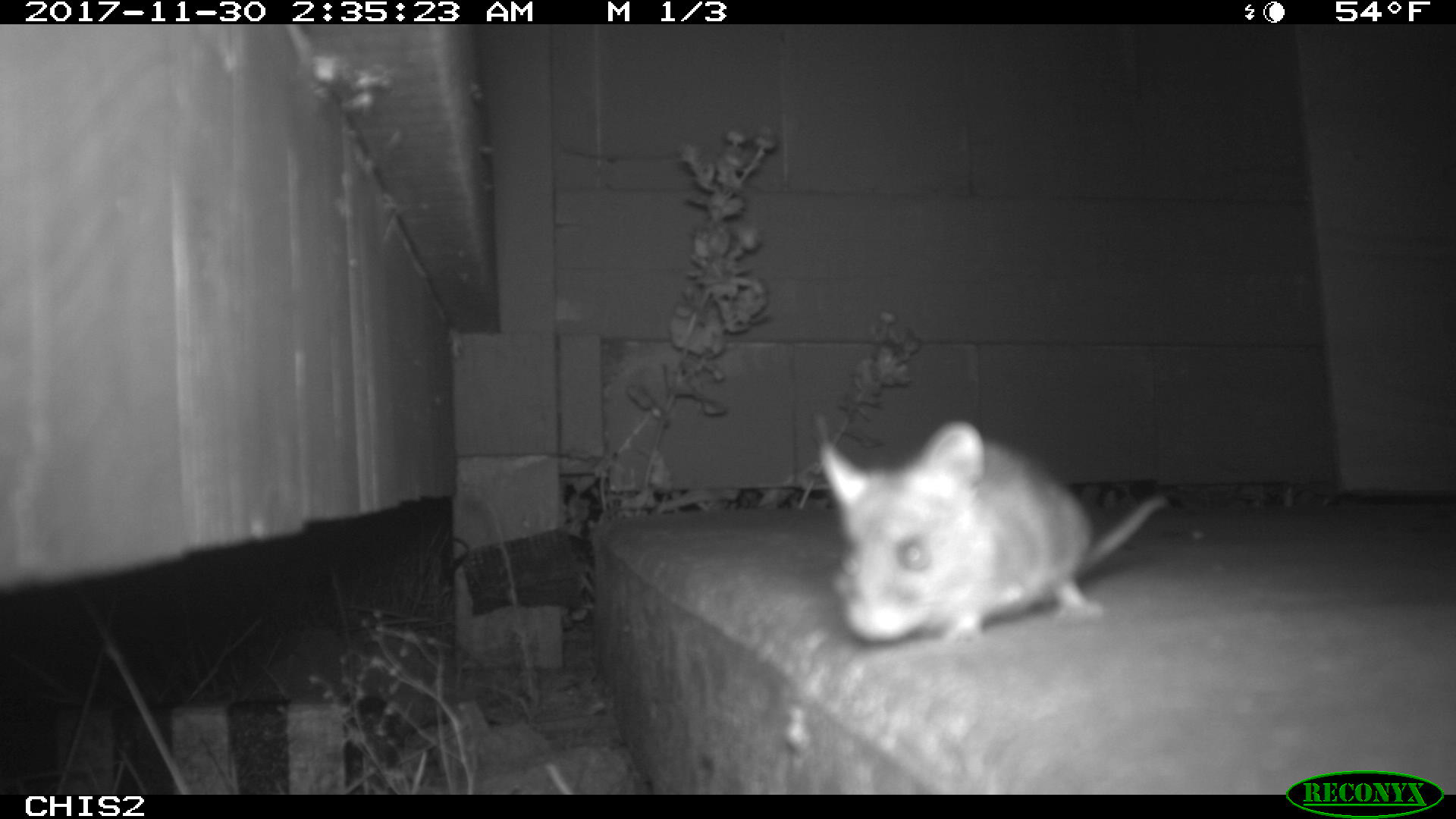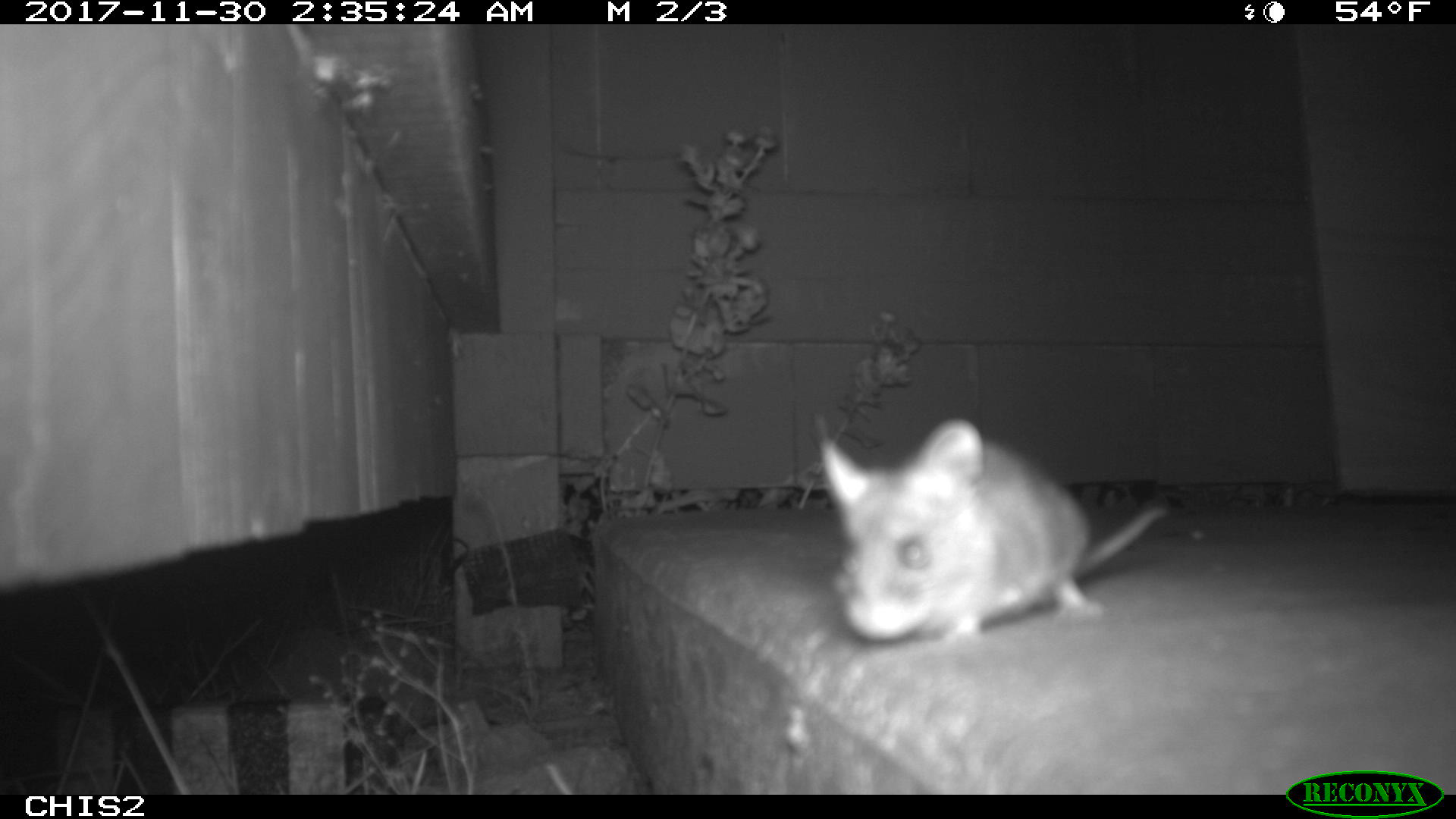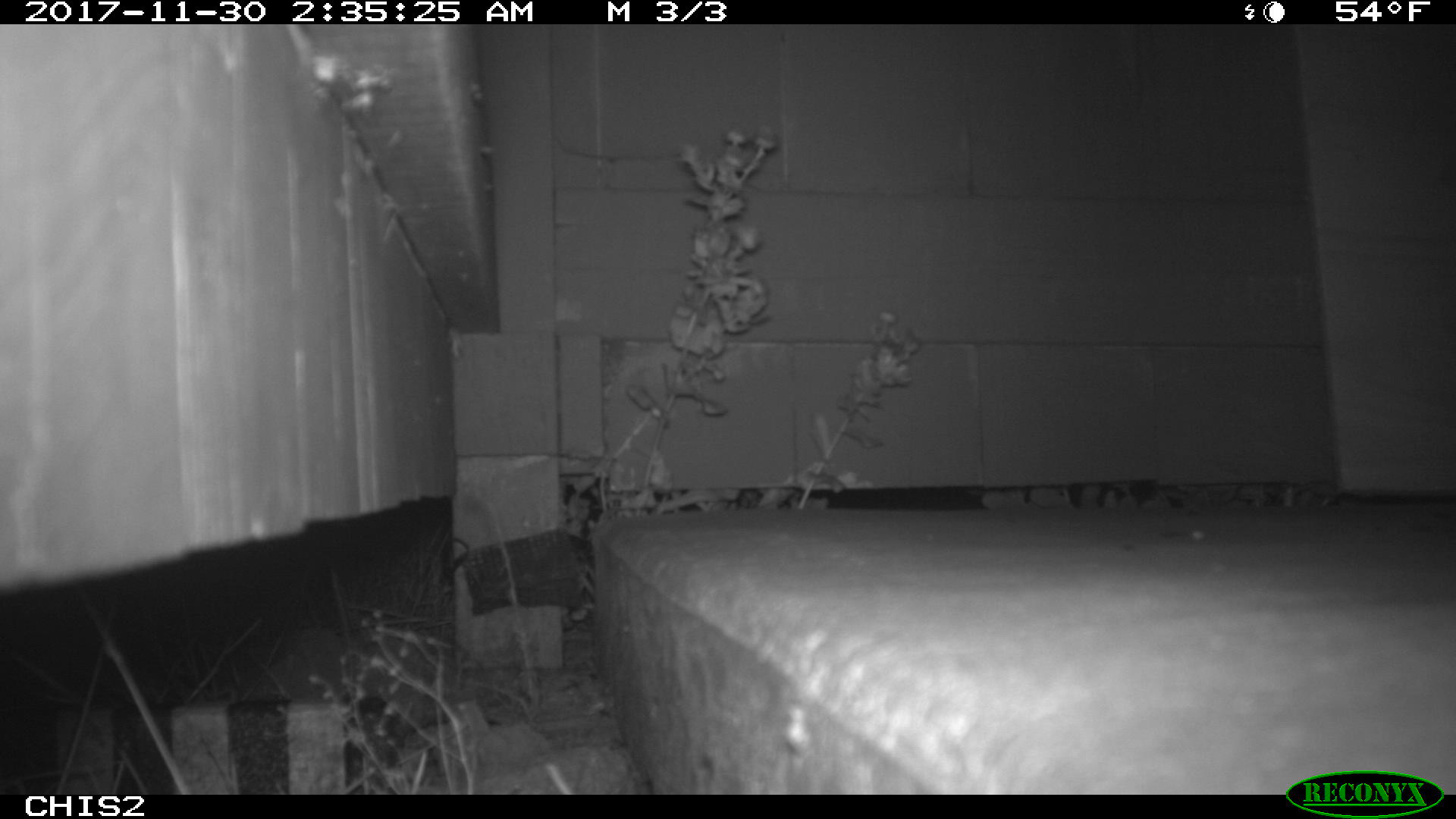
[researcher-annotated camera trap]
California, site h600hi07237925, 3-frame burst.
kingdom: Animalia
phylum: Chordata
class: Mammalia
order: Rodentia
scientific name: Rodentia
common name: rodent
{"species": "rodent (Rodentia)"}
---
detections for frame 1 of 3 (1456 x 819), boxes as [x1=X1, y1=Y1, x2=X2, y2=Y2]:
rodent: [x1=817, y1=419, x2=1168, y2=643]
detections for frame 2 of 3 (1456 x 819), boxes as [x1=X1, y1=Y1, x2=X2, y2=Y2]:
rodent: [x1=818, y1=415, x2=1167, y2=648]